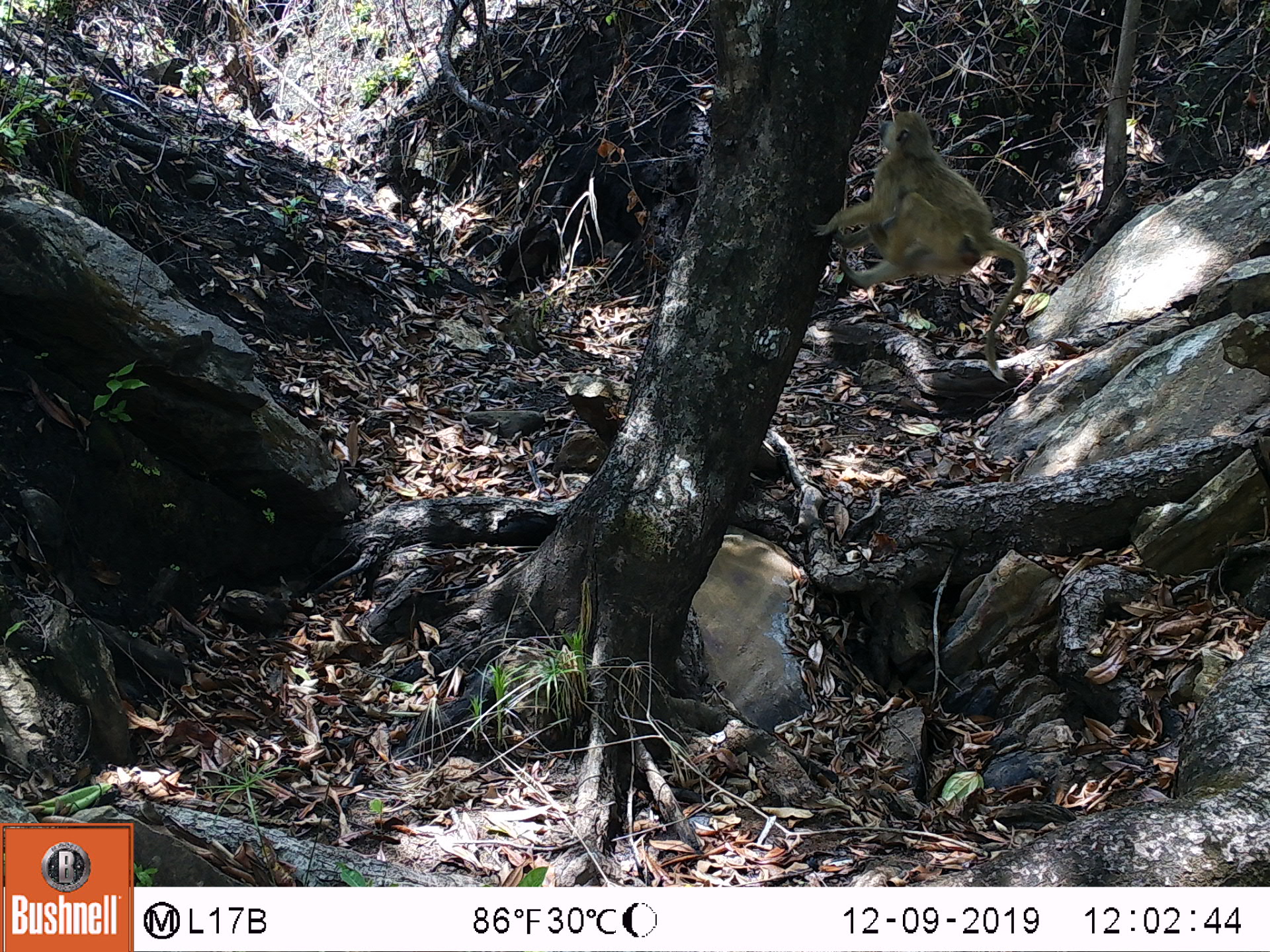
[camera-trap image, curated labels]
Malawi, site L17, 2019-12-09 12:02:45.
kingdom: Animalia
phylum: Chordata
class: Mammalia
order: Primates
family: Cercopithecidae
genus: Papio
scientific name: Papio cynocephalus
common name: yellow baboon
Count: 1.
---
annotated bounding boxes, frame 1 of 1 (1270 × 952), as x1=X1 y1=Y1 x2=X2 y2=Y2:
yellow baboon: x1=818 y1=104 x2=1023 y2=365